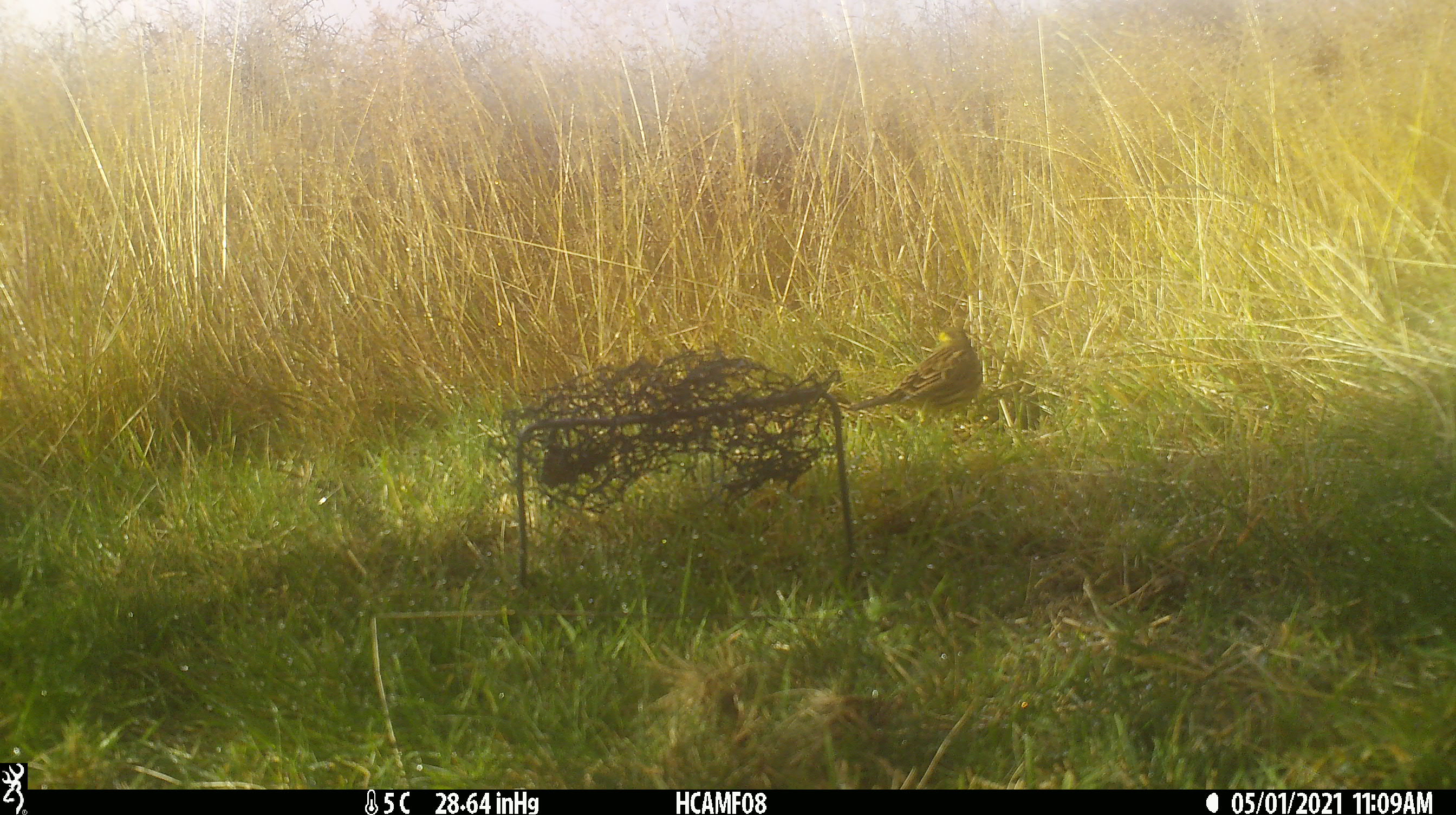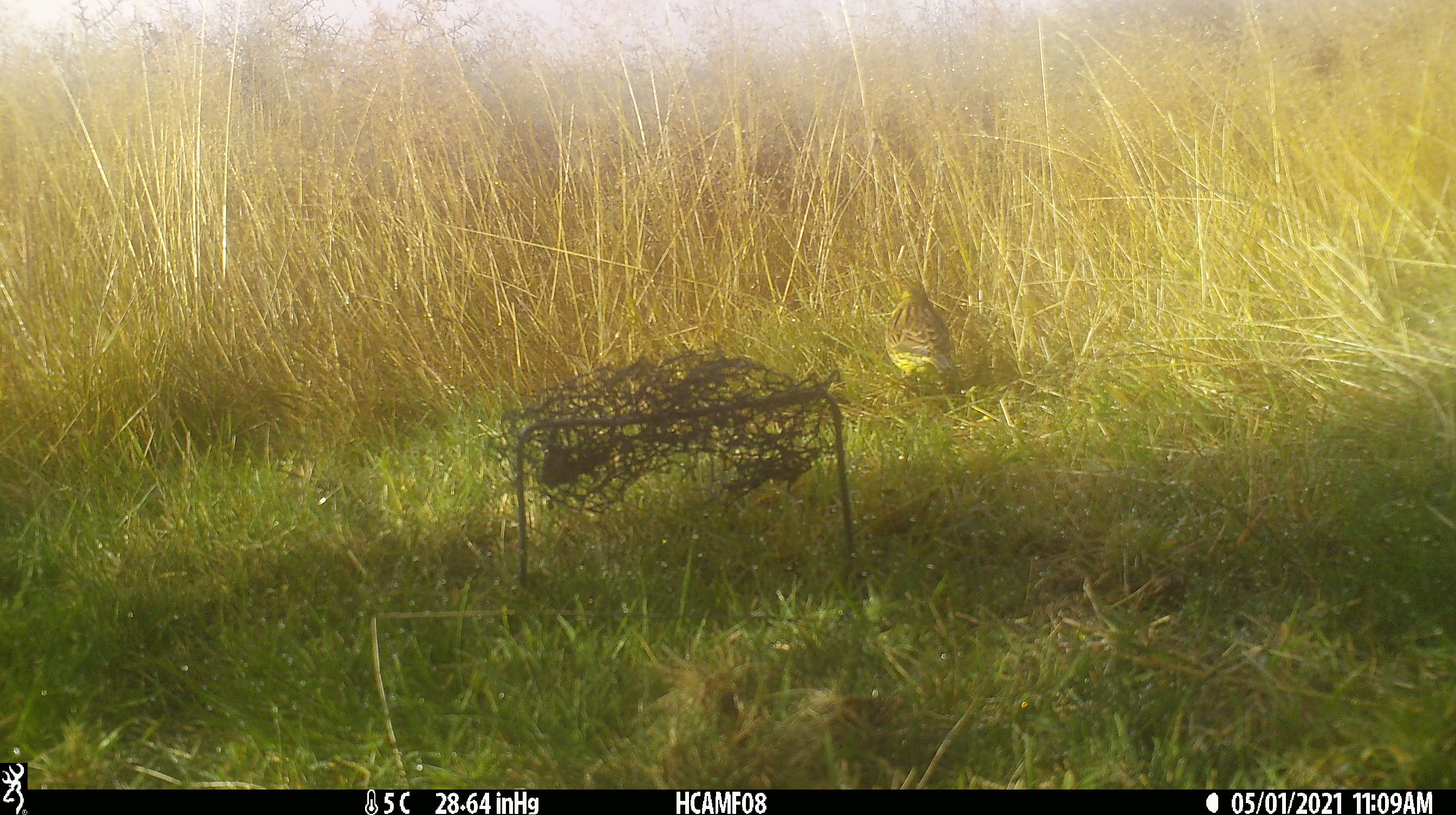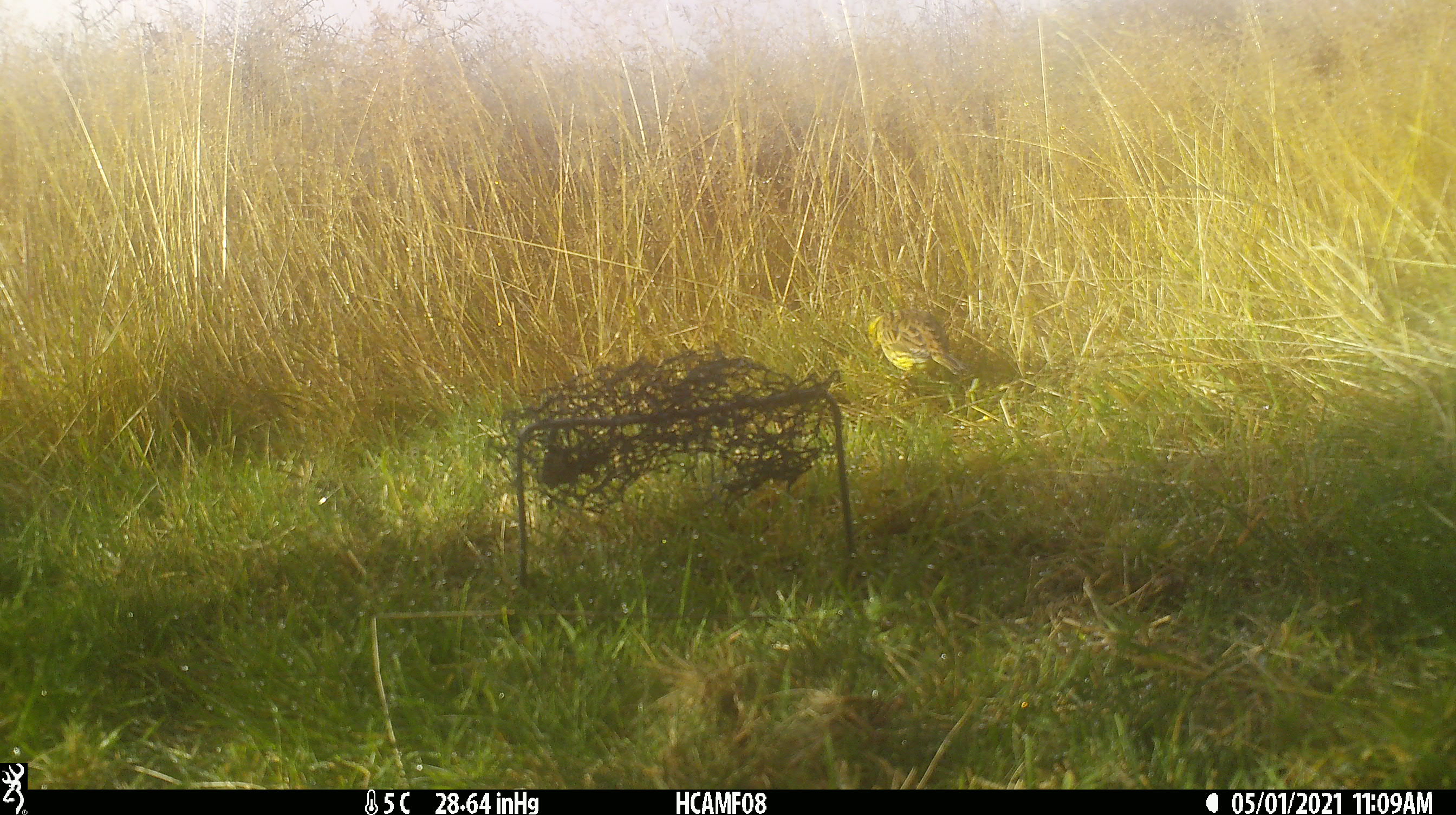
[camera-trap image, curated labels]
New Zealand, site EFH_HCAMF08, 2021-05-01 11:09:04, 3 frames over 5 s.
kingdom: Animalia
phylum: Chordata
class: Aves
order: Passeriformes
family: Emberizidae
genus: Emberiza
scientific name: Emberiza citrinella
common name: yellowhammer